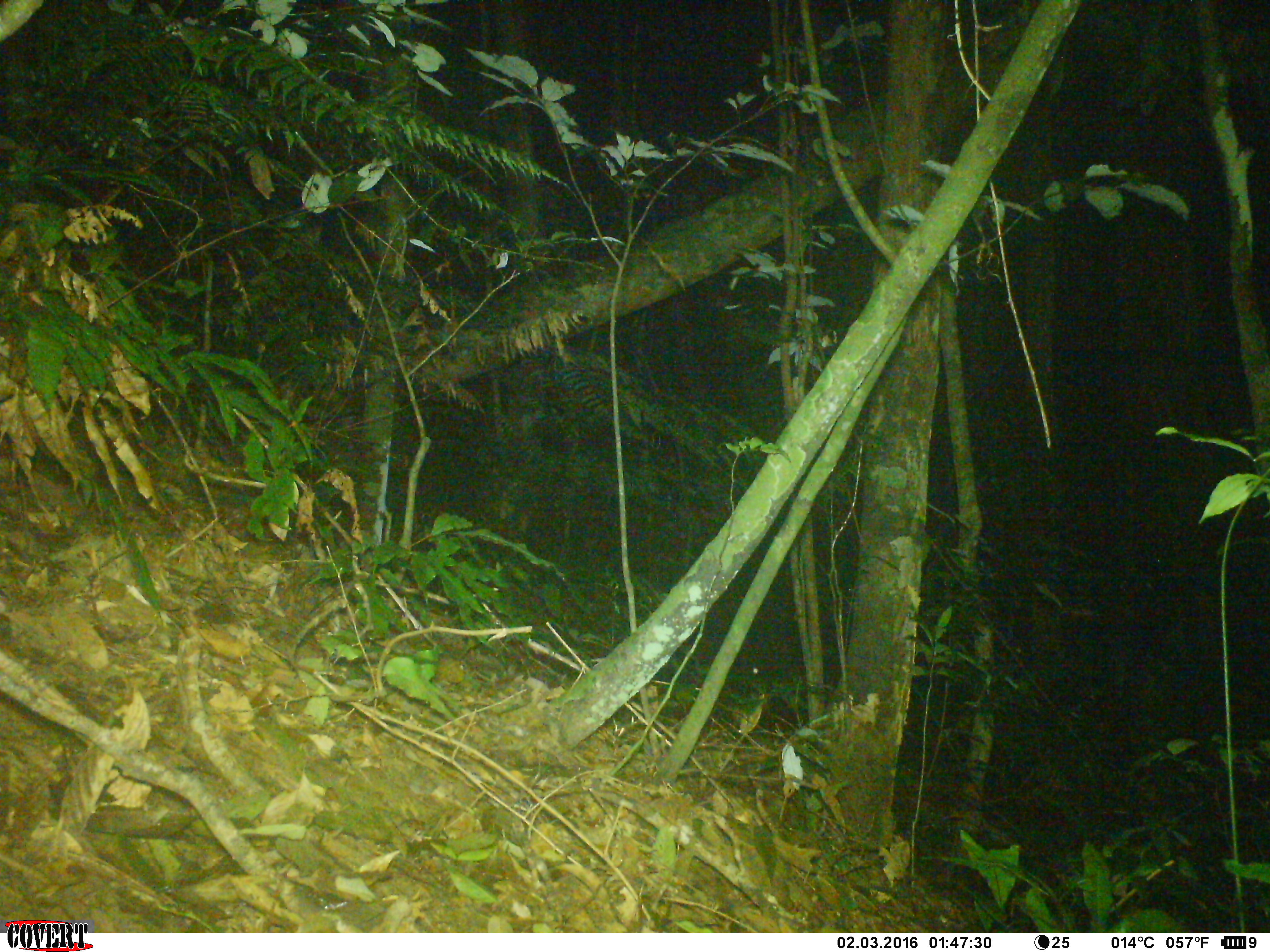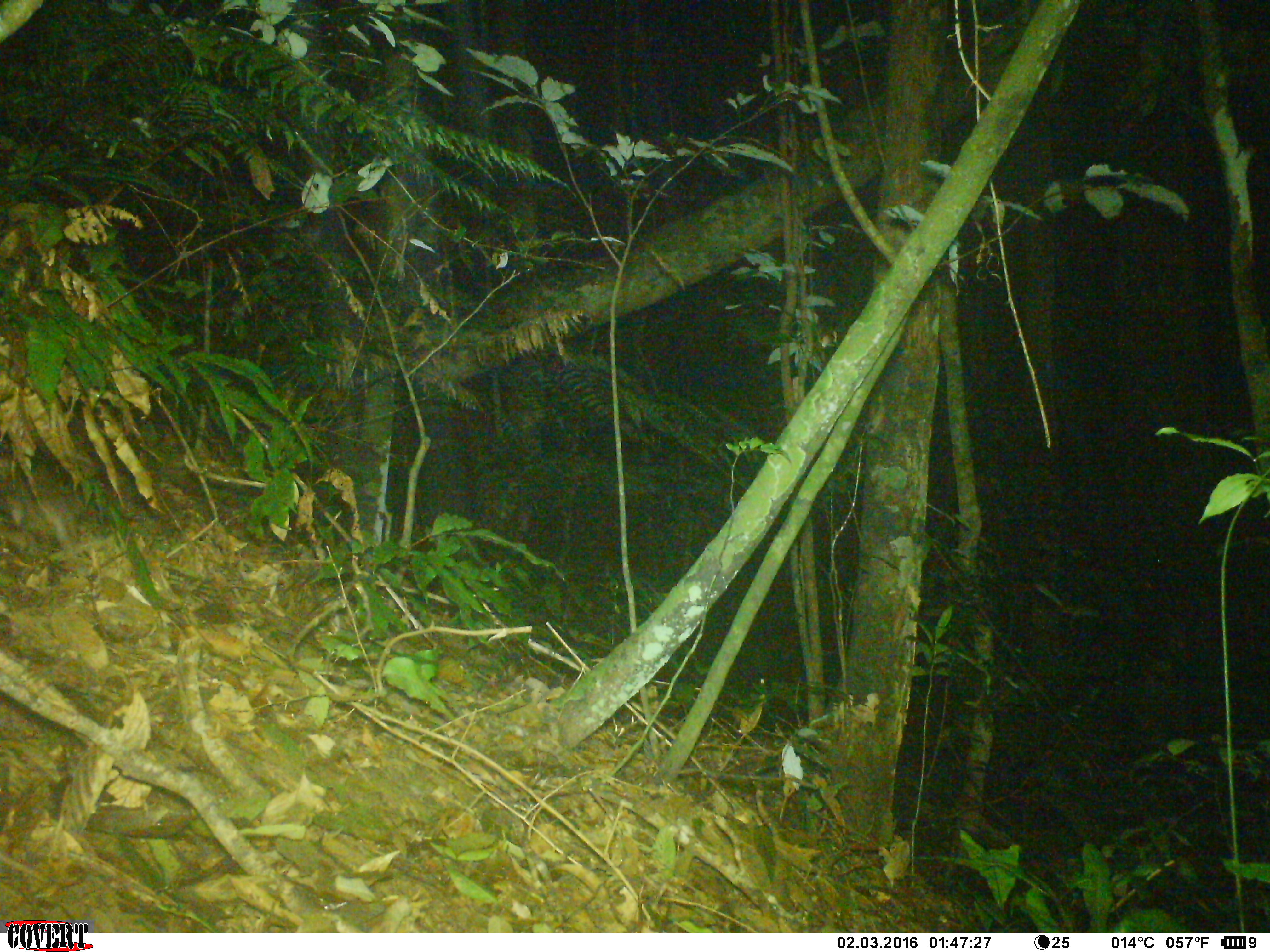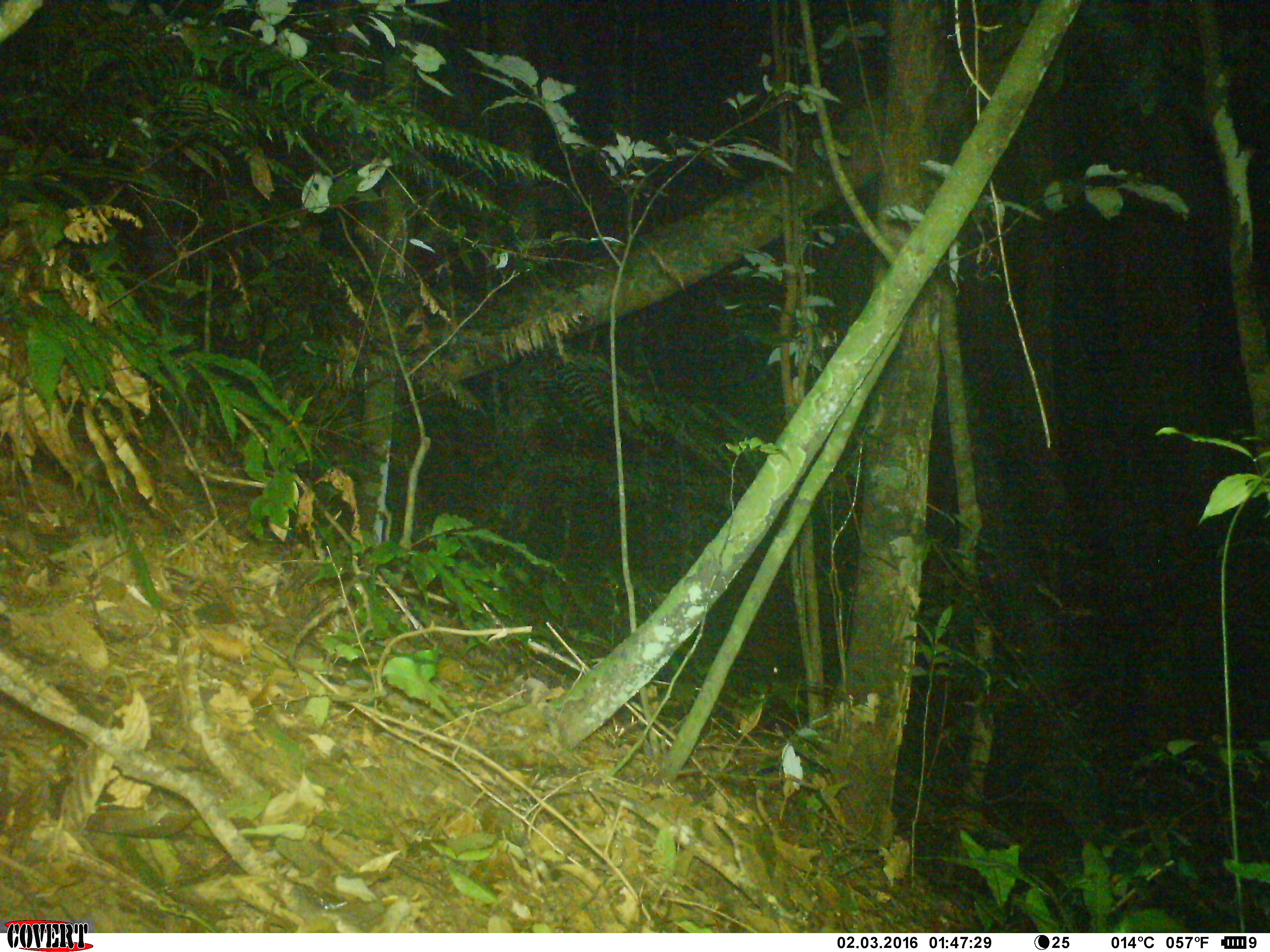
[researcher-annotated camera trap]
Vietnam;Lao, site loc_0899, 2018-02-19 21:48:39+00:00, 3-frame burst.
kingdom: Animalia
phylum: Chordata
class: Mammalia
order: Rodentia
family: Muridae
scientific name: Muridae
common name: old-world mice and rats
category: unidentified murid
Unidentified murid (old-world mice and rats) (Muridae). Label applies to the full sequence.